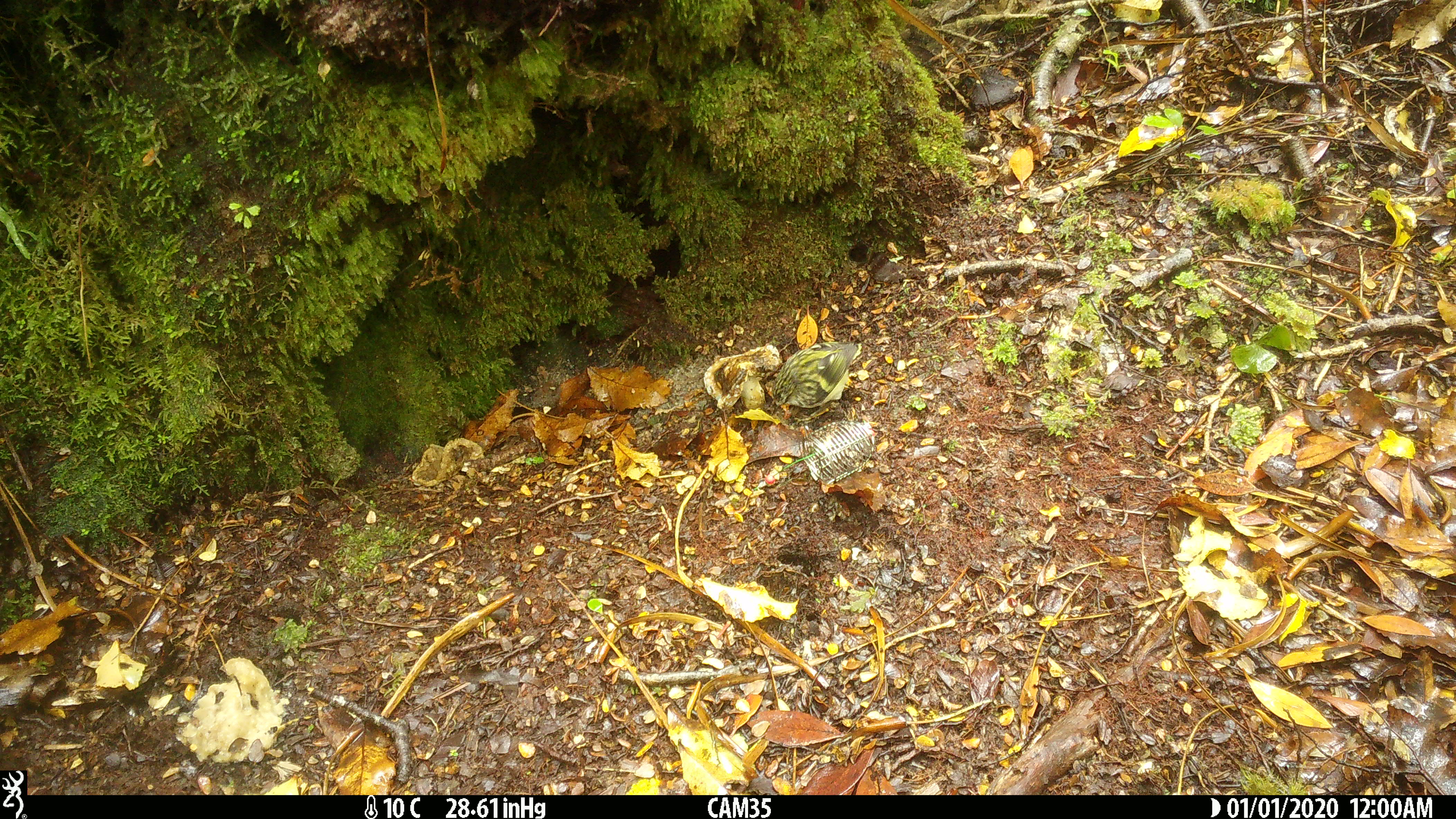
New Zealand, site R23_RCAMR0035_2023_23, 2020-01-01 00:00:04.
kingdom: Animalia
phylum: Chordata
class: Aves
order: Passeriformes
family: Acanthisittidae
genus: Acanthisitta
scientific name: Acanthisitta chloris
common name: rifleman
Rifleman (Acanthisitta chloris).